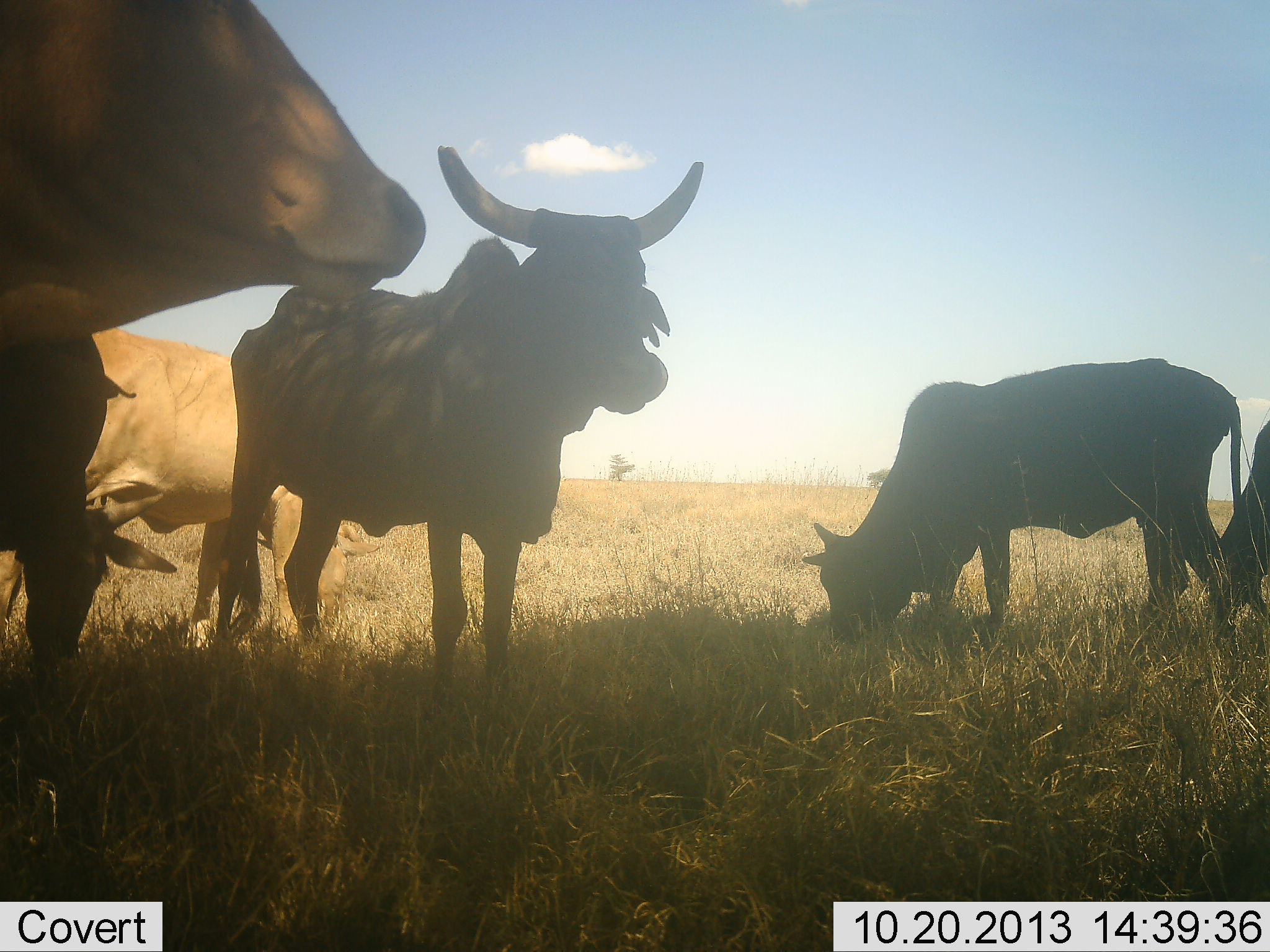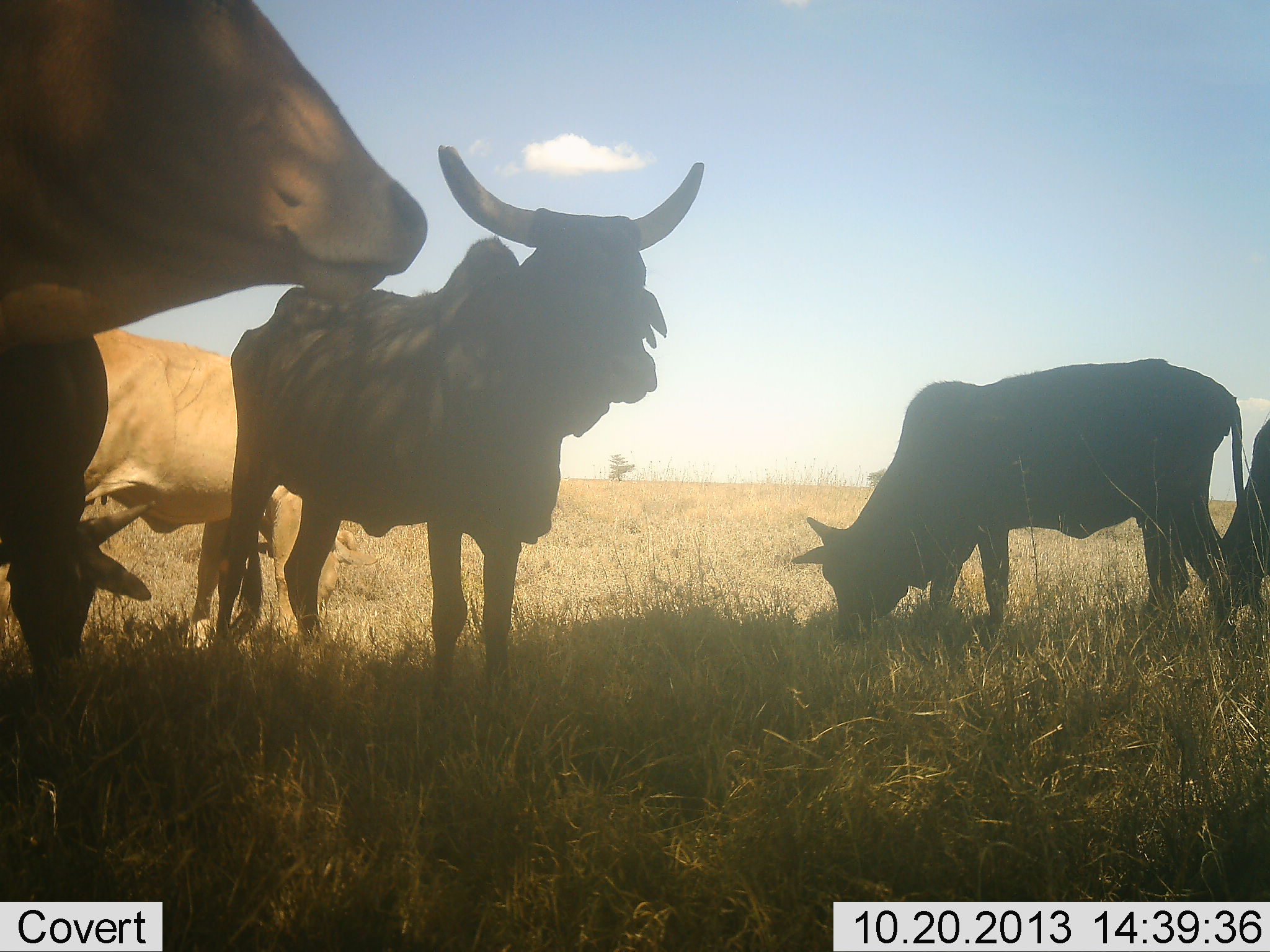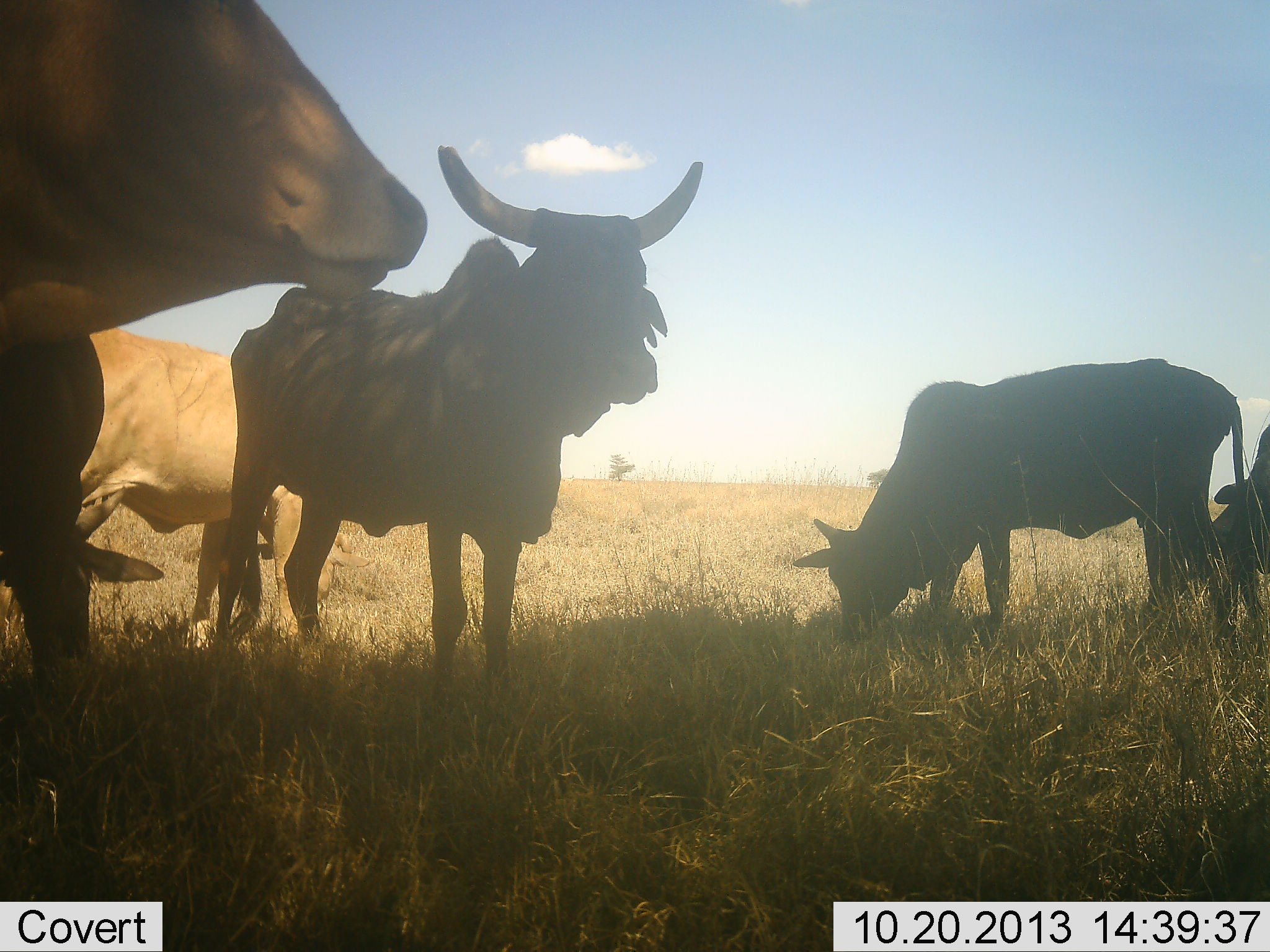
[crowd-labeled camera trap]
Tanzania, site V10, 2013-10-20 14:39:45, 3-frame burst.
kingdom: Animalia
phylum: Chordata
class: Mammalia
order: Artiodactyla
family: Bovidae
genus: Tragelaphus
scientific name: Tragelaphus oryx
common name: eland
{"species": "eland (Tragelaphus oryx)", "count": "6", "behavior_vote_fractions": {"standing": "86%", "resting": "0%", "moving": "0%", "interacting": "0%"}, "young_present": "0%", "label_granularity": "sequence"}